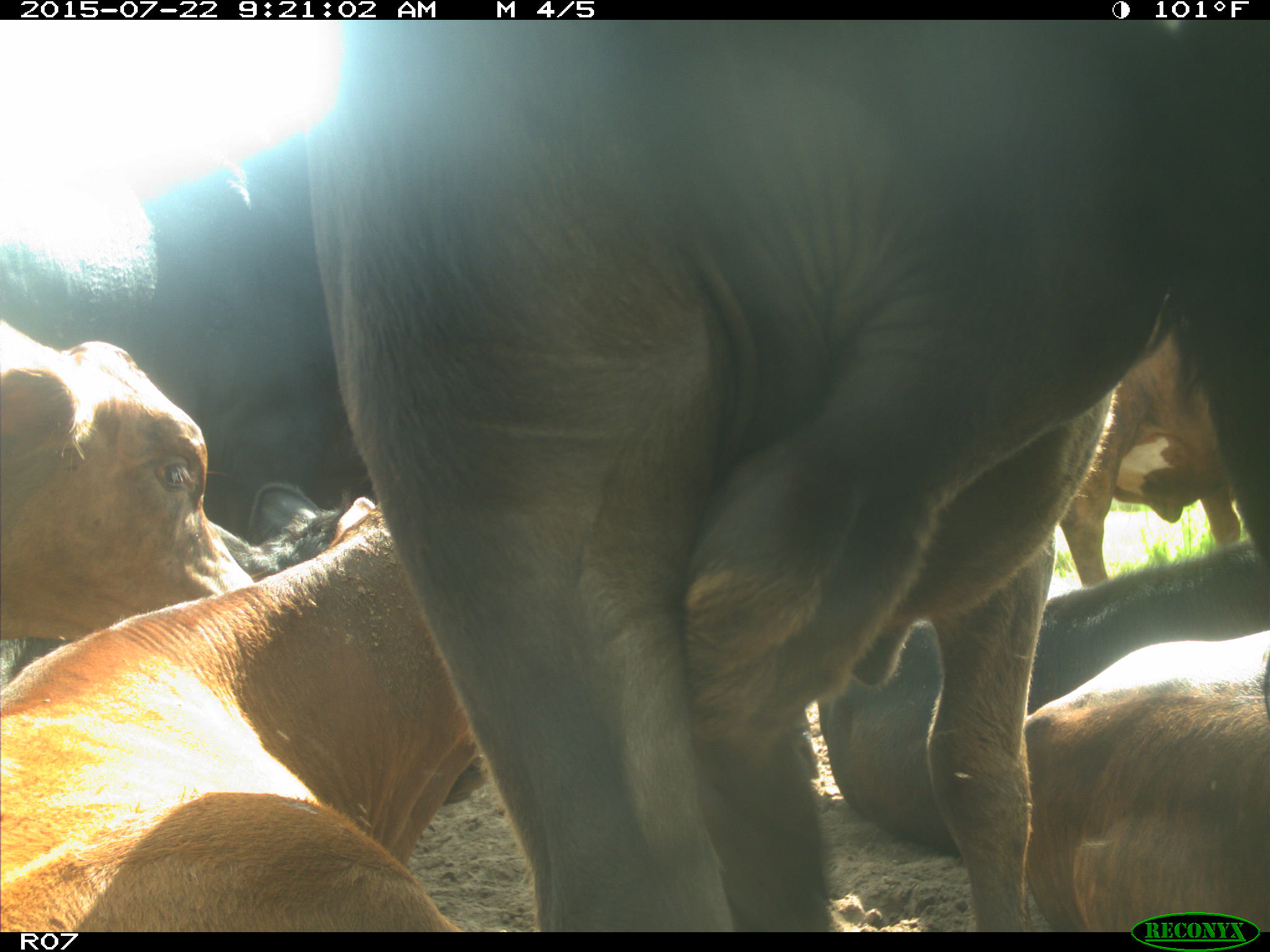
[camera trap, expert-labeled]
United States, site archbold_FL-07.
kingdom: Animalia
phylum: Chordata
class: Mammalia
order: Artiodactyla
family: Bovidae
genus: Bos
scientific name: Bos taurus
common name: domestic cow